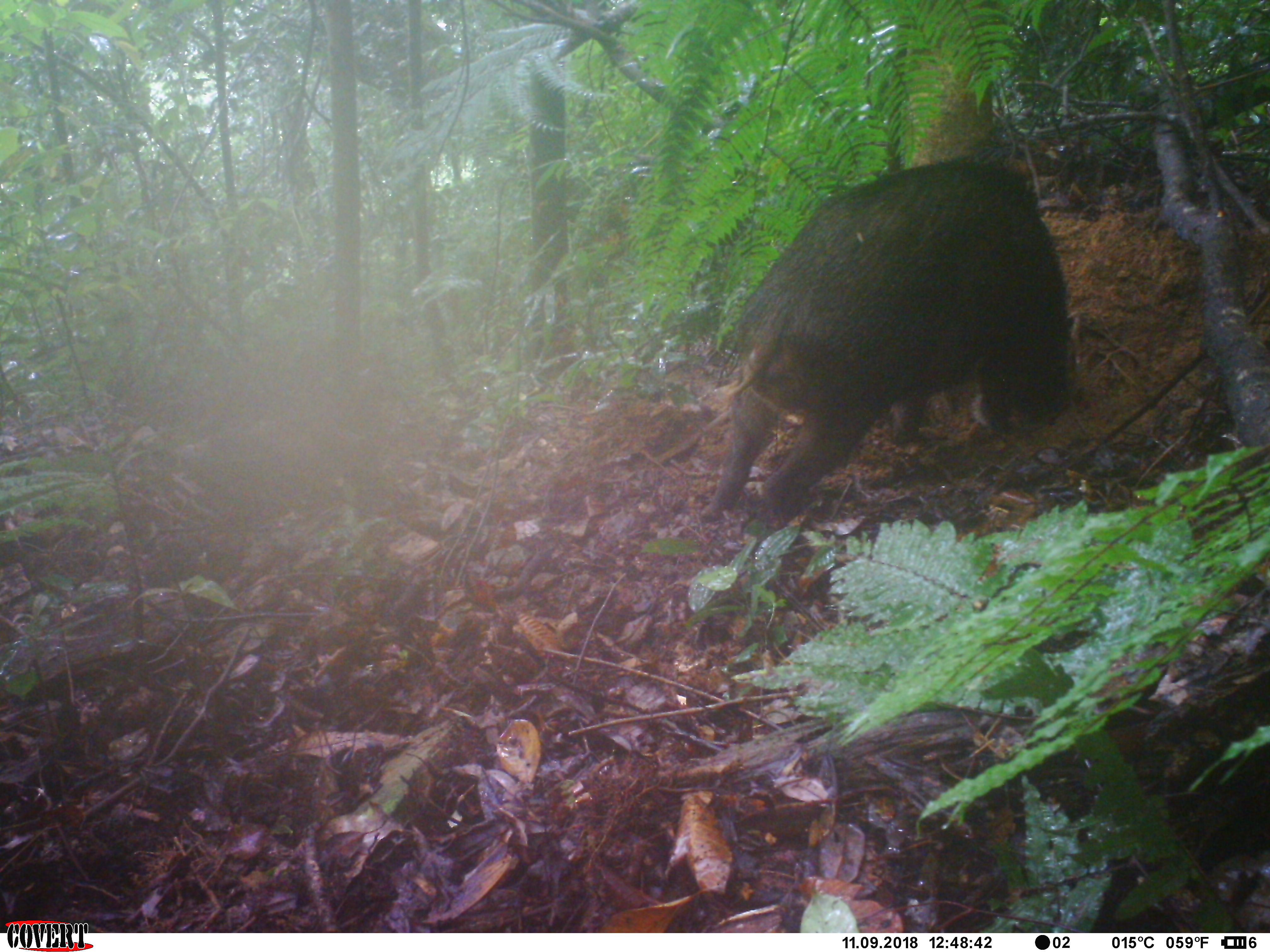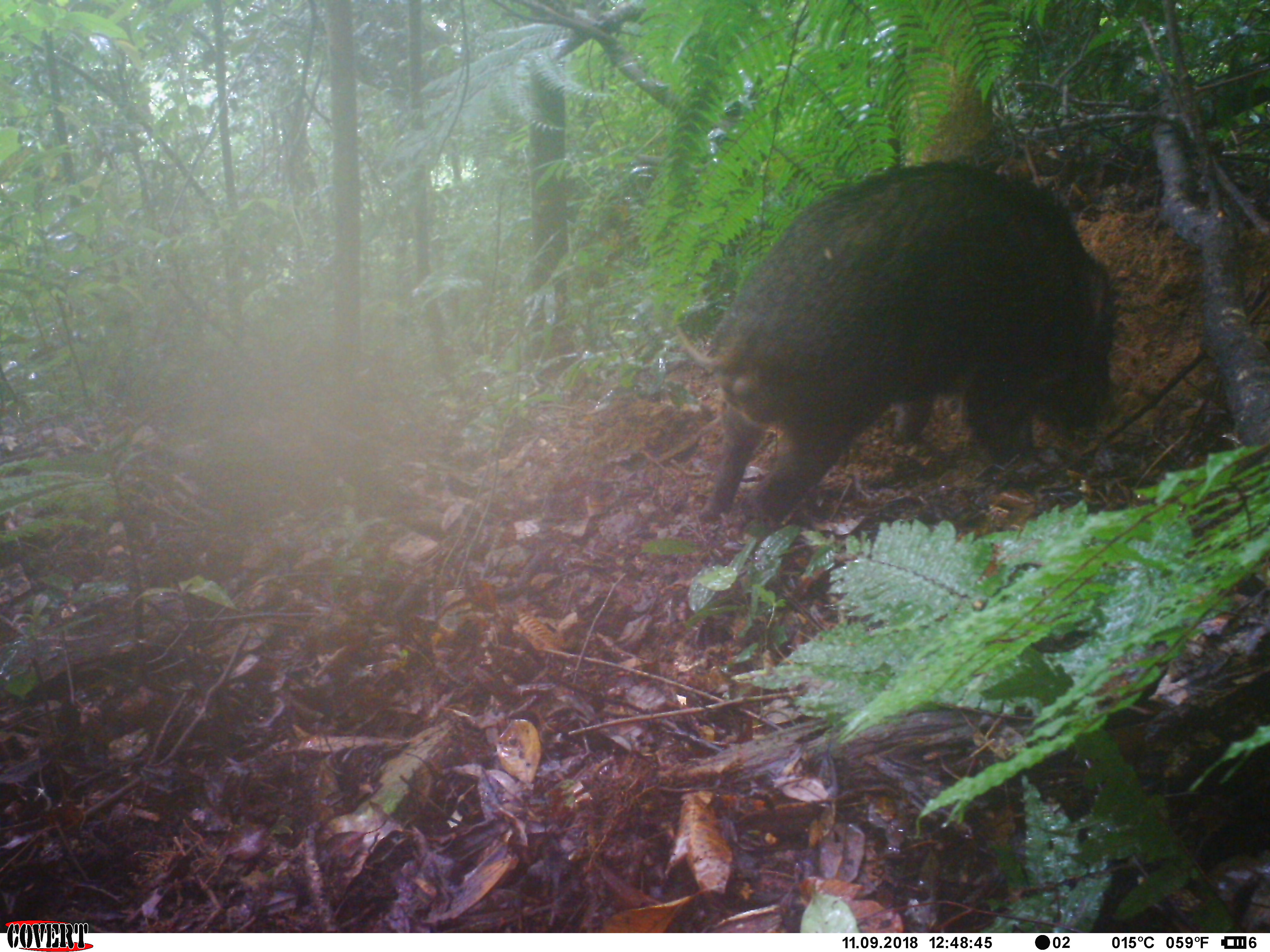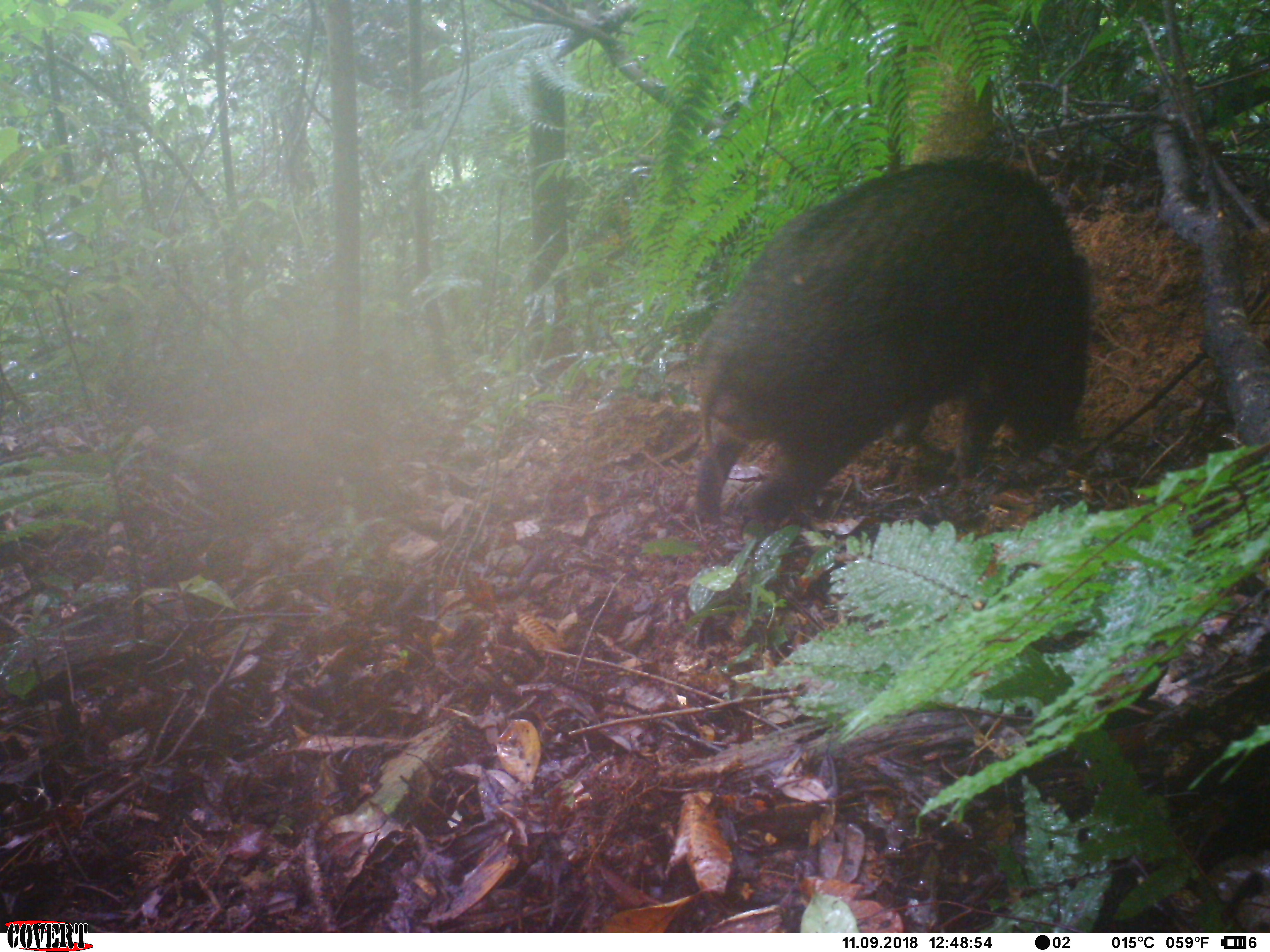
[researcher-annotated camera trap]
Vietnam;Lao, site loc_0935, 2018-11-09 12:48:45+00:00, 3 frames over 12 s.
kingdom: Animalia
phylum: Chordata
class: Mammalia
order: Artiodactyla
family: Suidae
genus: Sus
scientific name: Sus scrofa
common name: eurasian wild pig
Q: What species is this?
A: Eurasian wild pig (Sus scrofa).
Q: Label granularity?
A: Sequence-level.